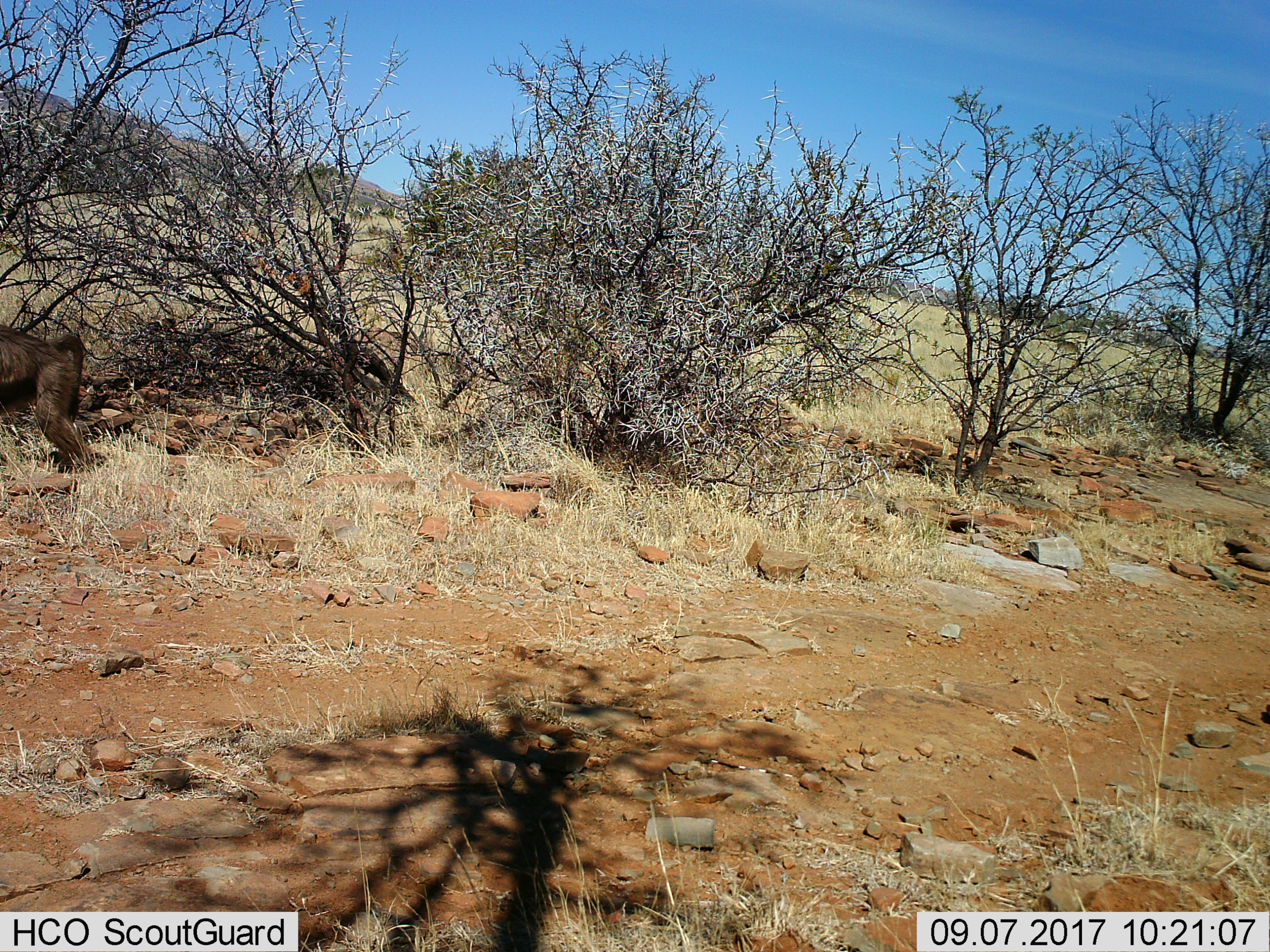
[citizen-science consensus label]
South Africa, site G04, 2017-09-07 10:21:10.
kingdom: Animalia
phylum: Chordata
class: Mammalia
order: Primates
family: Cercopithecidae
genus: Papio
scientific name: Papio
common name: baboon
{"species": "baboon (Papio)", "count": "1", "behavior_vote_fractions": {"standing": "0%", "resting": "0%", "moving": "100%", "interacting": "0%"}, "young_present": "0%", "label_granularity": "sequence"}